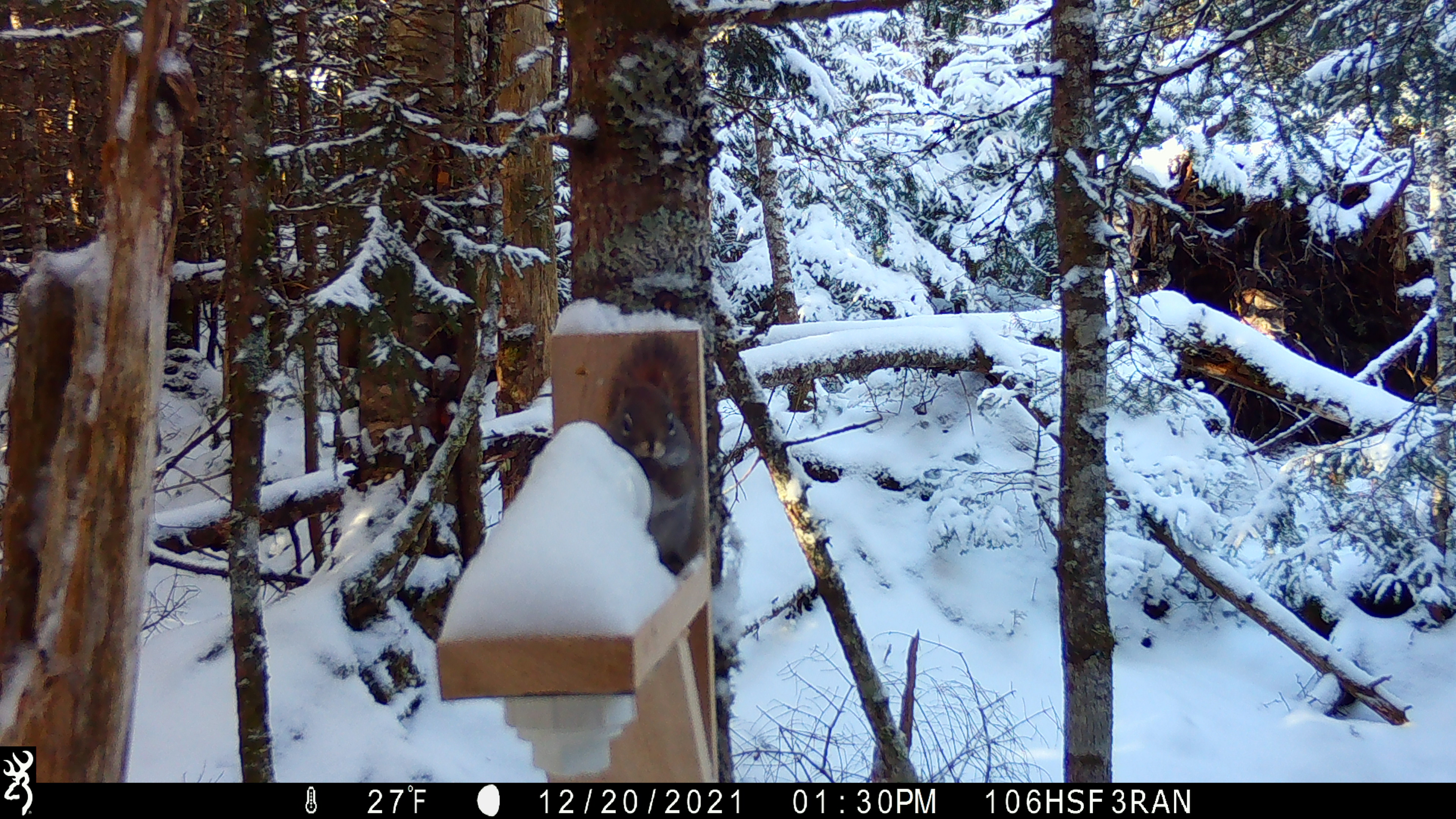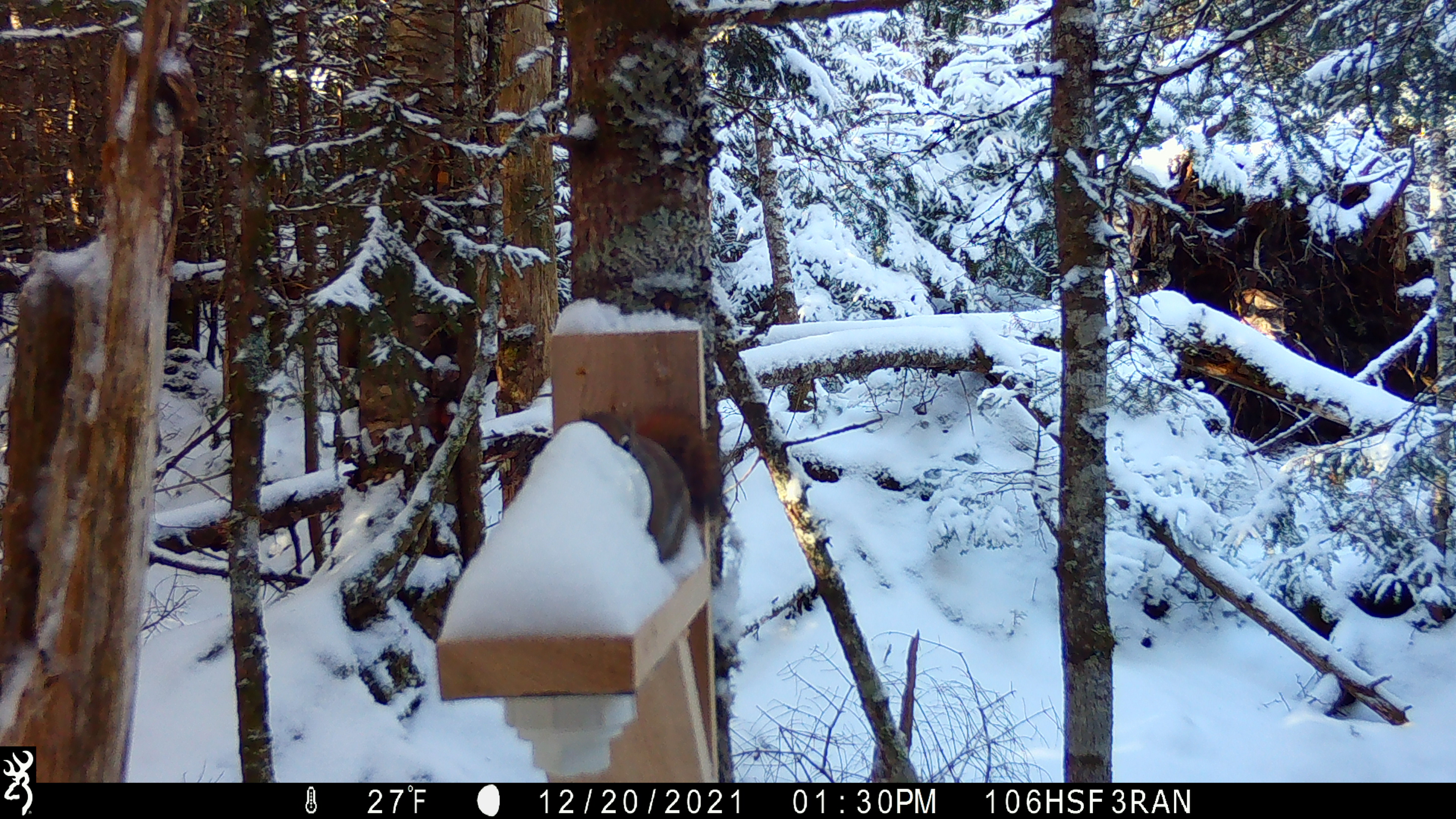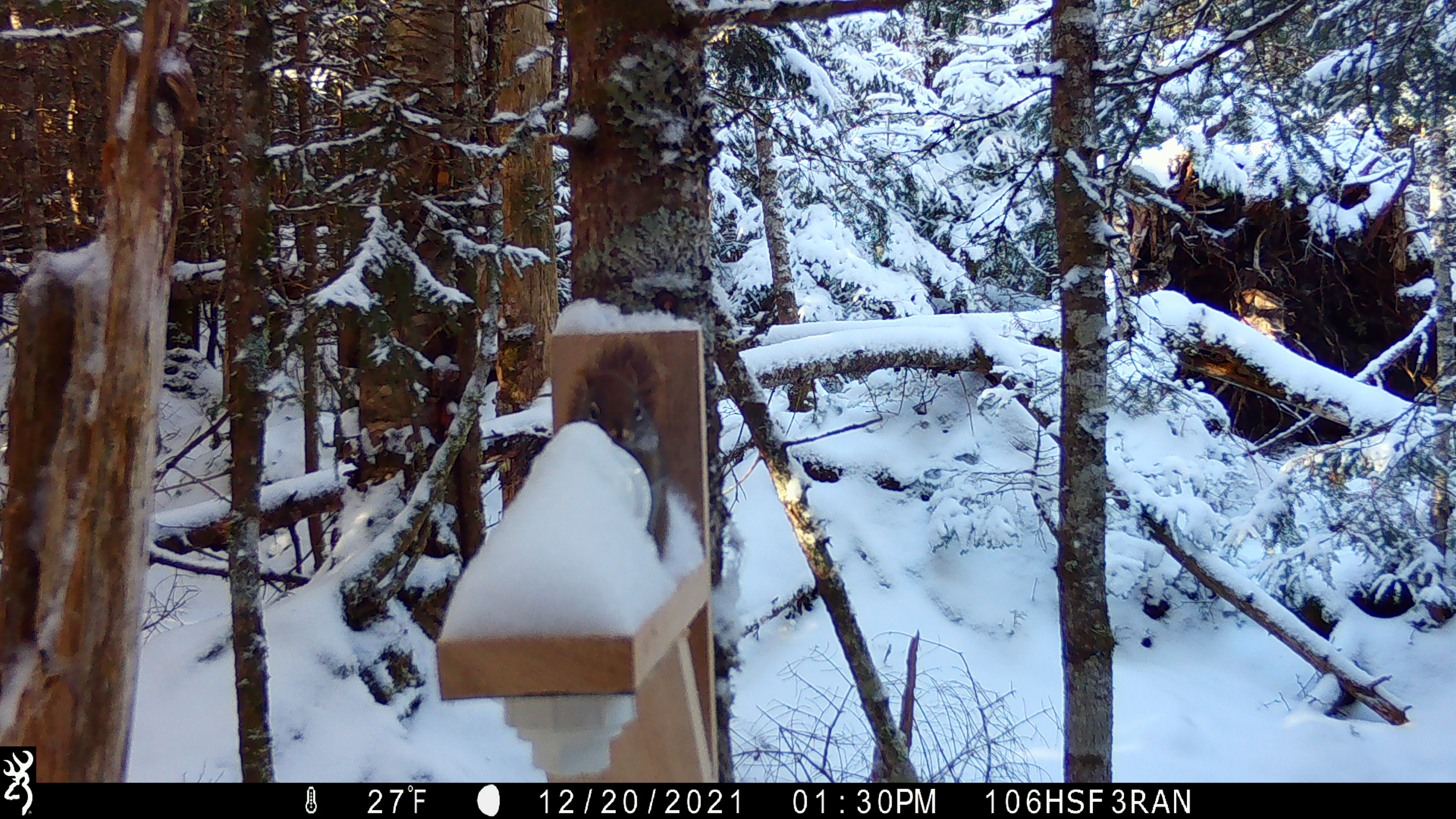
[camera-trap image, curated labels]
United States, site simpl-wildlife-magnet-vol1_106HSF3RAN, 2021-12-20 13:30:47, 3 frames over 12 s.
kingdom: Animalia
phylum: Chordata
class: Mammalia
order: Rodentia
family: Sciuridae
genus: Tamiasciurus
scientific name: Tamiasciurus hudsonicus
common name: red squirrel